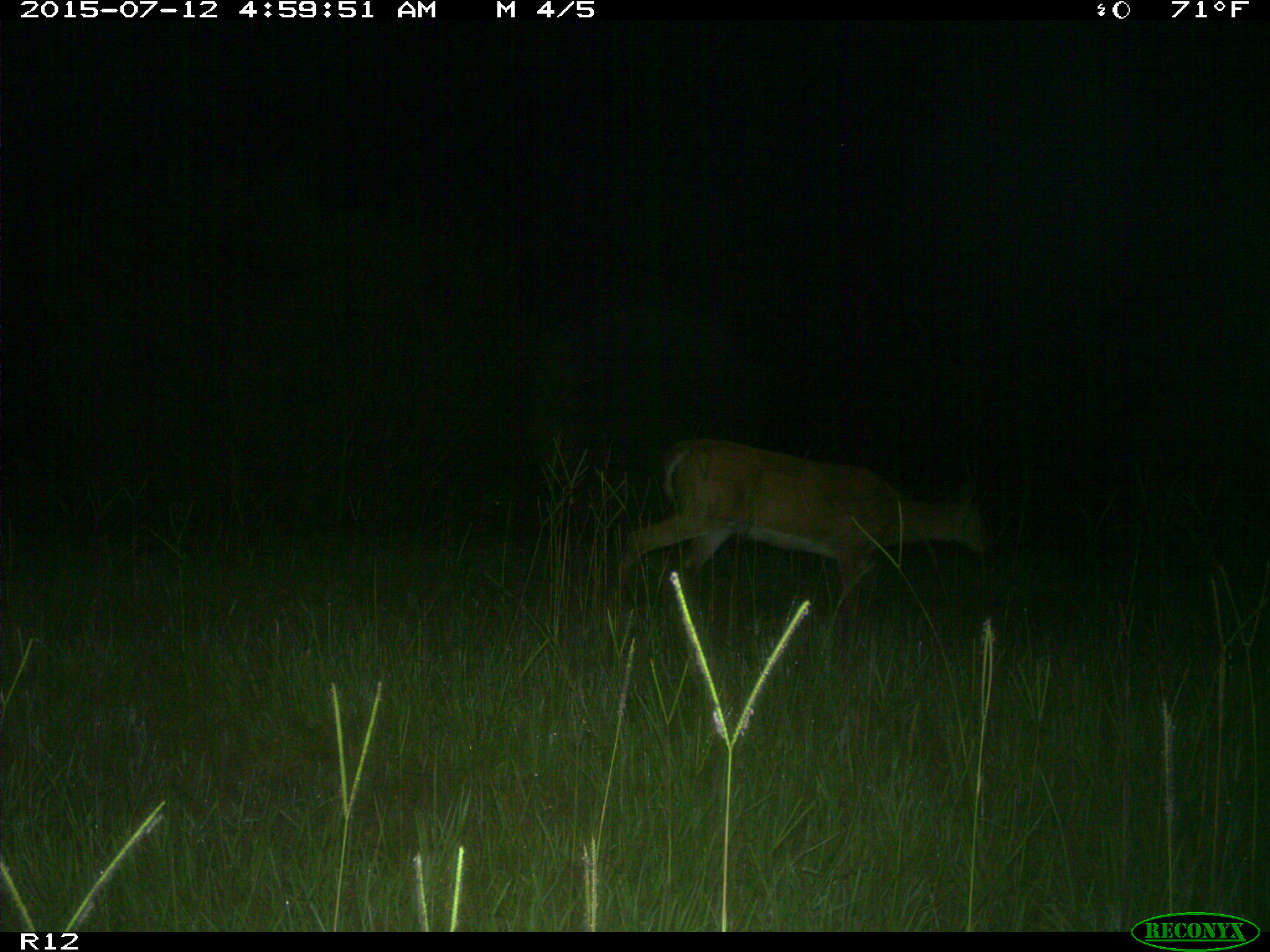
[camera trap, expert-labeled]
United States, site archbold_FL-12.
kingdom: Animalia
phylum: Chordata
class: Mammalia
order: Artiodactyla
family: Cervidae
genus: Odocoileus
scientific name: Odocoileus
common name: deer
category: unidentified deer